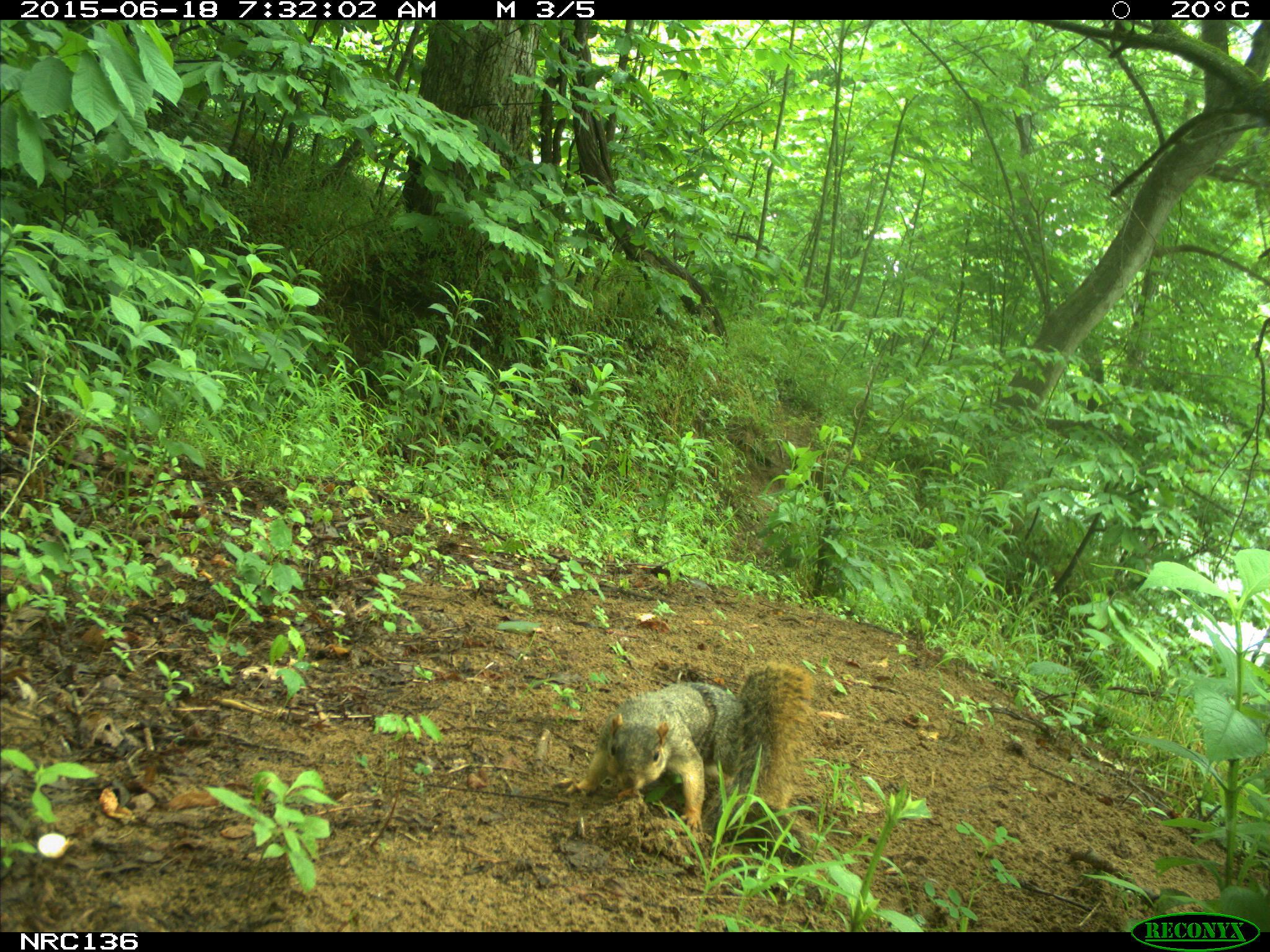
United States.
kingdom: Animalia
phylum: Chordata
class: Mammalia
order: Rodentia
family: Sciuridae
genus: Sciurus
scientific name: Sciurus niger cinereus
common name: eastern fox squirrel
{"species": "Eastern Fox Squirrel (Sciurus niger cinereus)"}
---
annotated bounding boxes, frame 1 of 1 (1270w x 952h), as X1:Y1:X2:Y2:
Eastern Fox Squirrel: 565:657:820:846